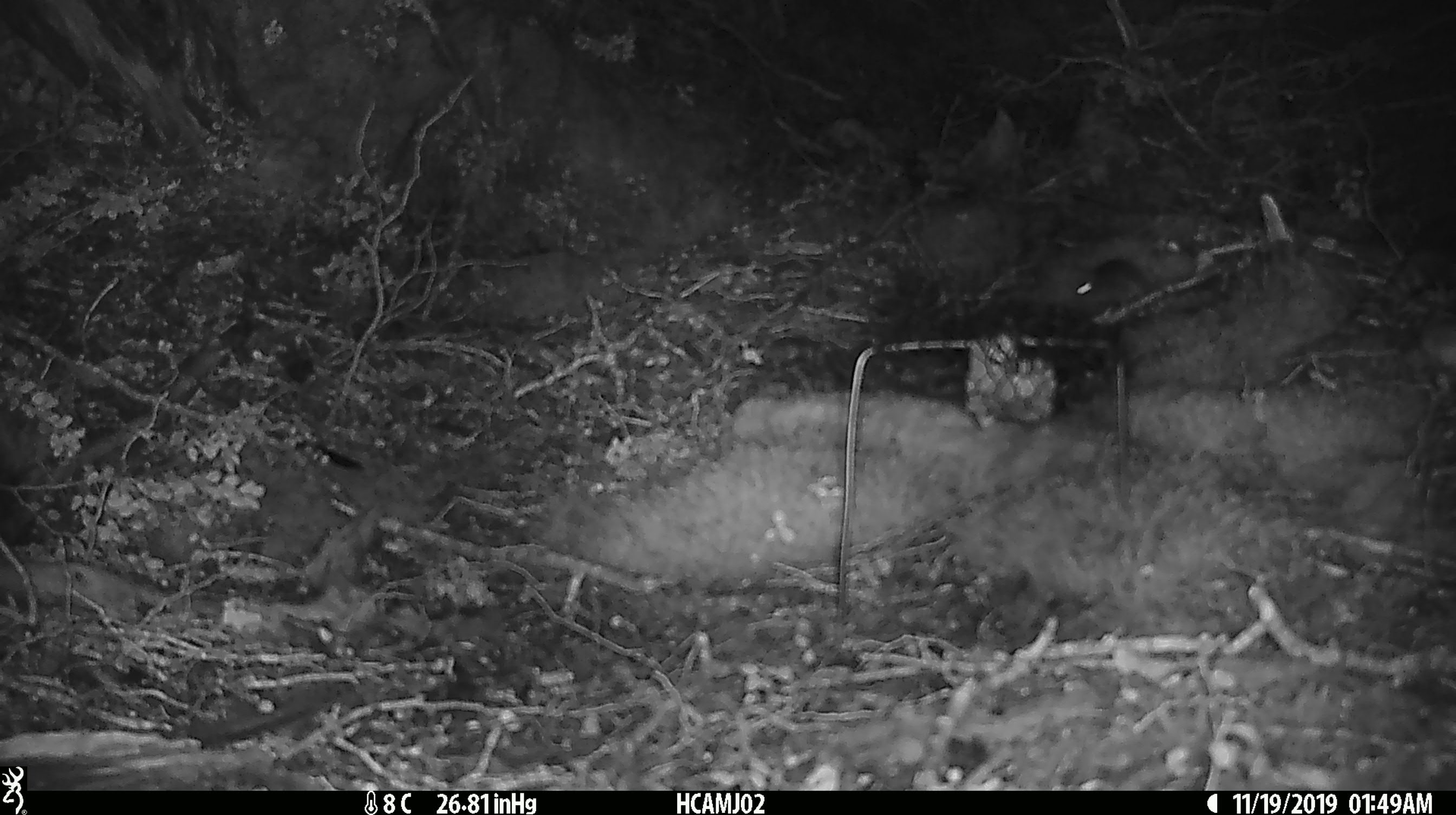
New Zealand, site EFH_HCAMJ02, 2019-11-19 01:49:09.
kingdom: Animalia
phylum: Chordata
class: Mammalia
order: Rodentia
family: Muridae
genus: Mus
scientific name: Mus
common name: mouse